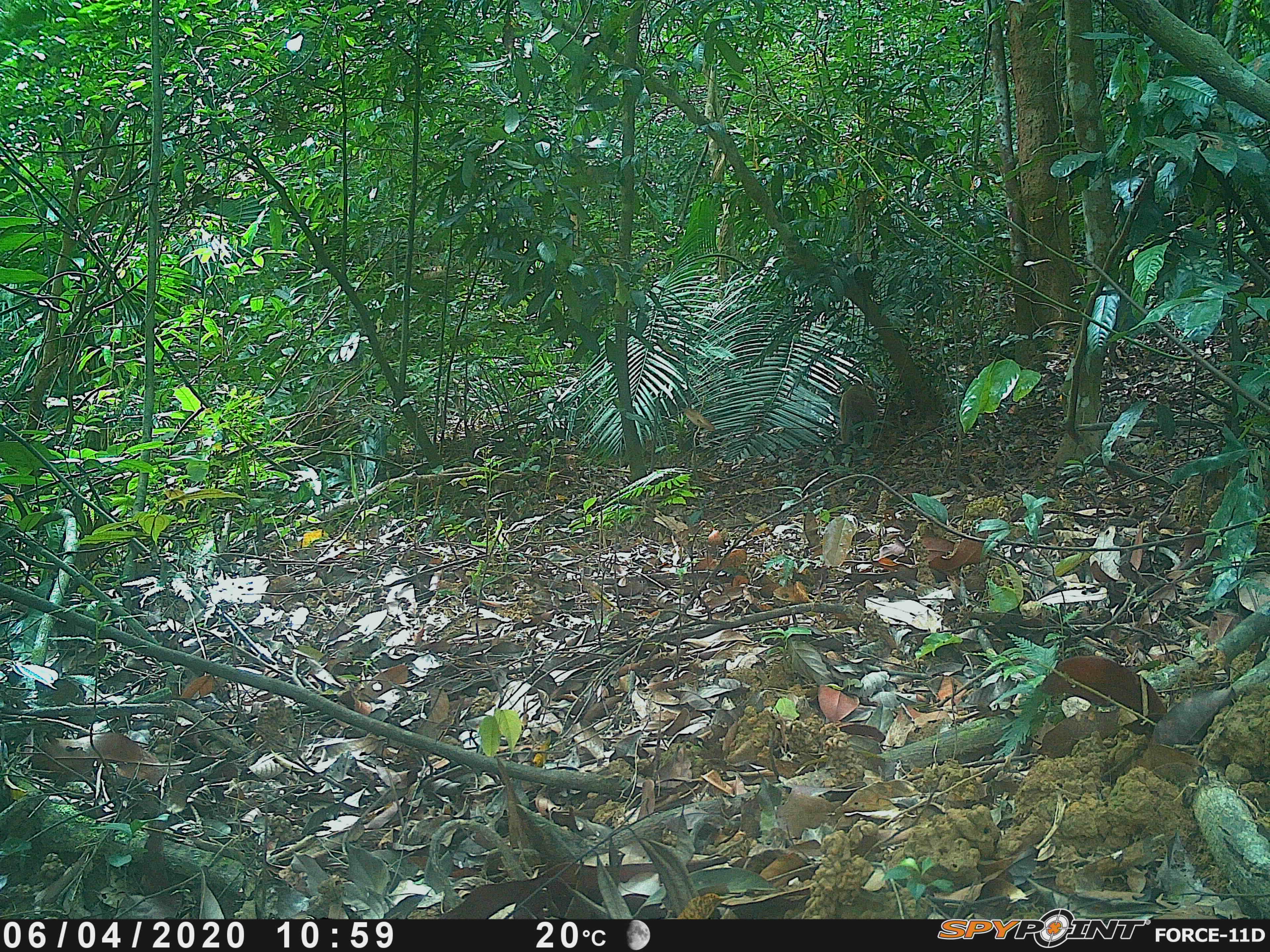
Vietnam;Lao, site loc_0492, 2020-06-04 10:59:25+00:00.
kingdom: Animalia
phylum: Chordata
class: Mammalia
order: Primates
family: Cercopithecidae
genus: Macaca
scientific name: Macaca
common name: macaques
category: assam or rhesus macaque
Assam or rhesus macaque (macaques) (Macaca). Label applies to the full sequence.